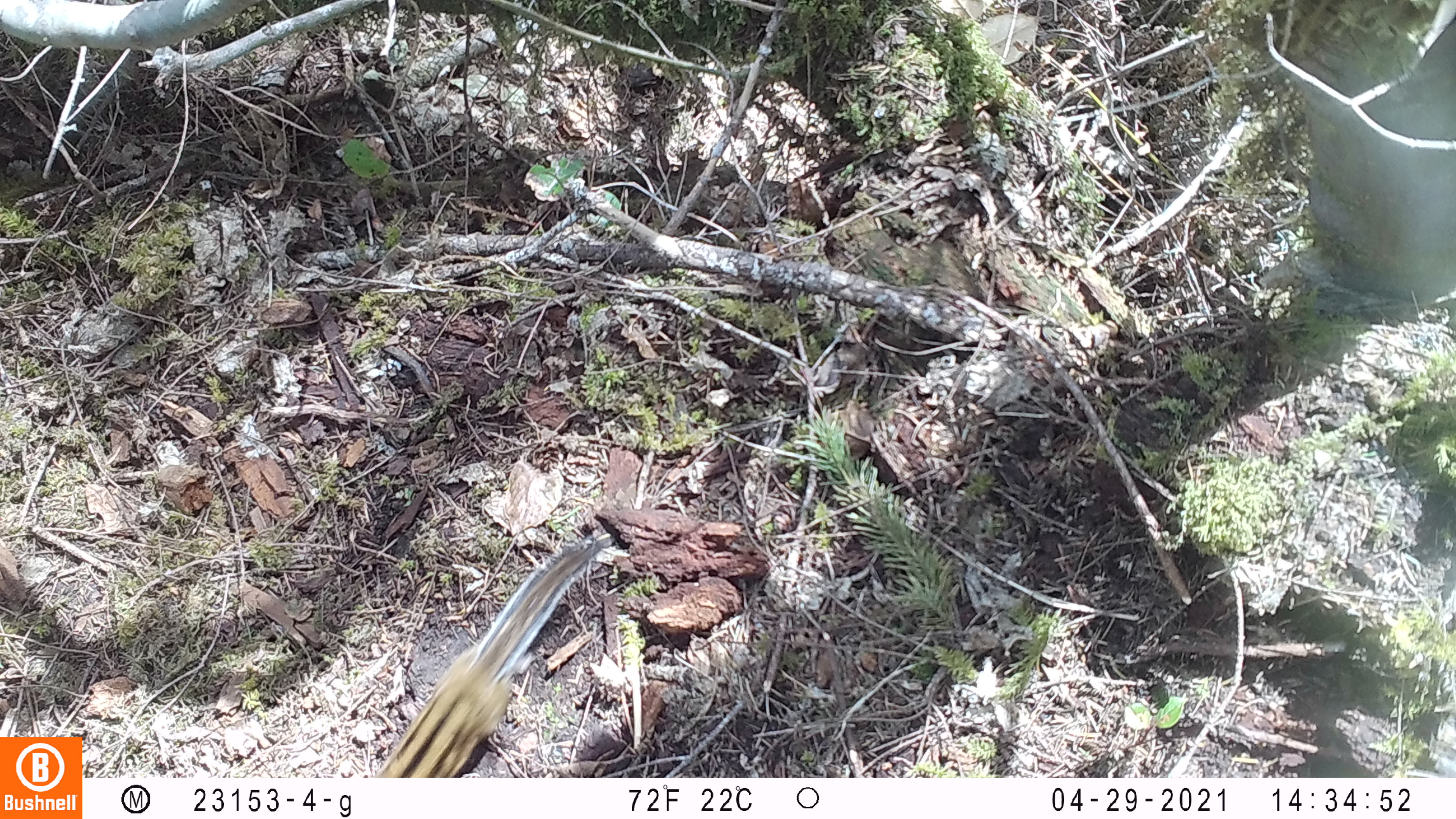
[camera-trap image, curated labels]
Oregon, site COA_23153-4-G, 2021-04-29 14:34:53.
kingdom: Animalia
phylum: Chordata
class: Mammalia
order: Rodentia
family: Sciuridae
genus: Neotamias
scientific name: Neotamias townsendii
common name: townsend's chipmunk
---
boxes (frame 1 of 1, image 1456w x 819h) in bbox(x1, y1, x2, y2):
townsend's chipmunk: bbox(373, 535, 606, 774)